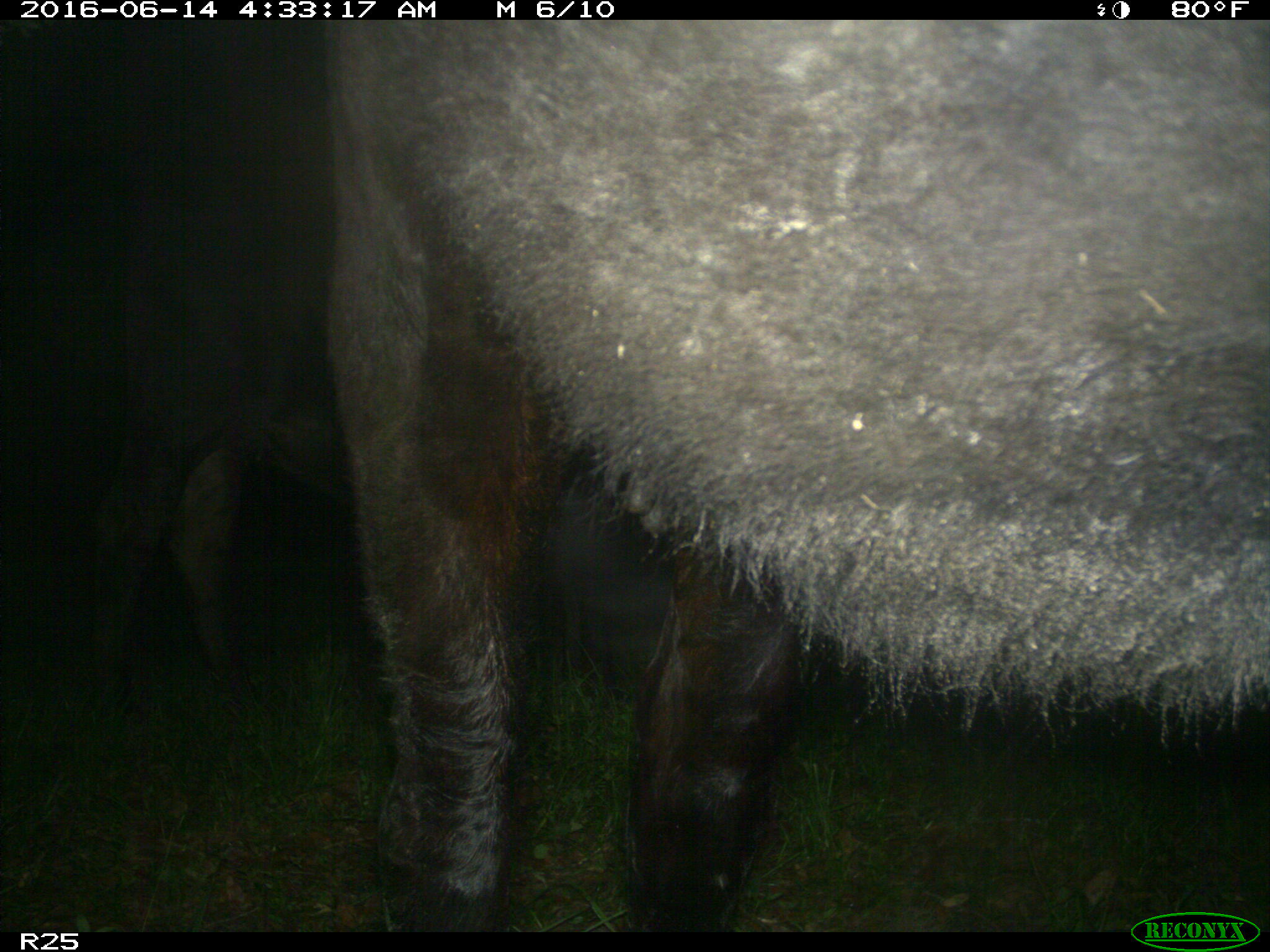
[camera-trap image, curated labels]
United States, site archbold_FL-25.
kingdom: Animalia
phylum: Chordata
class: Mammalia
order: Artiodactyla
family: Bovidae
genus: Bos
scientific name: Bos taurus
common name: domestic cow